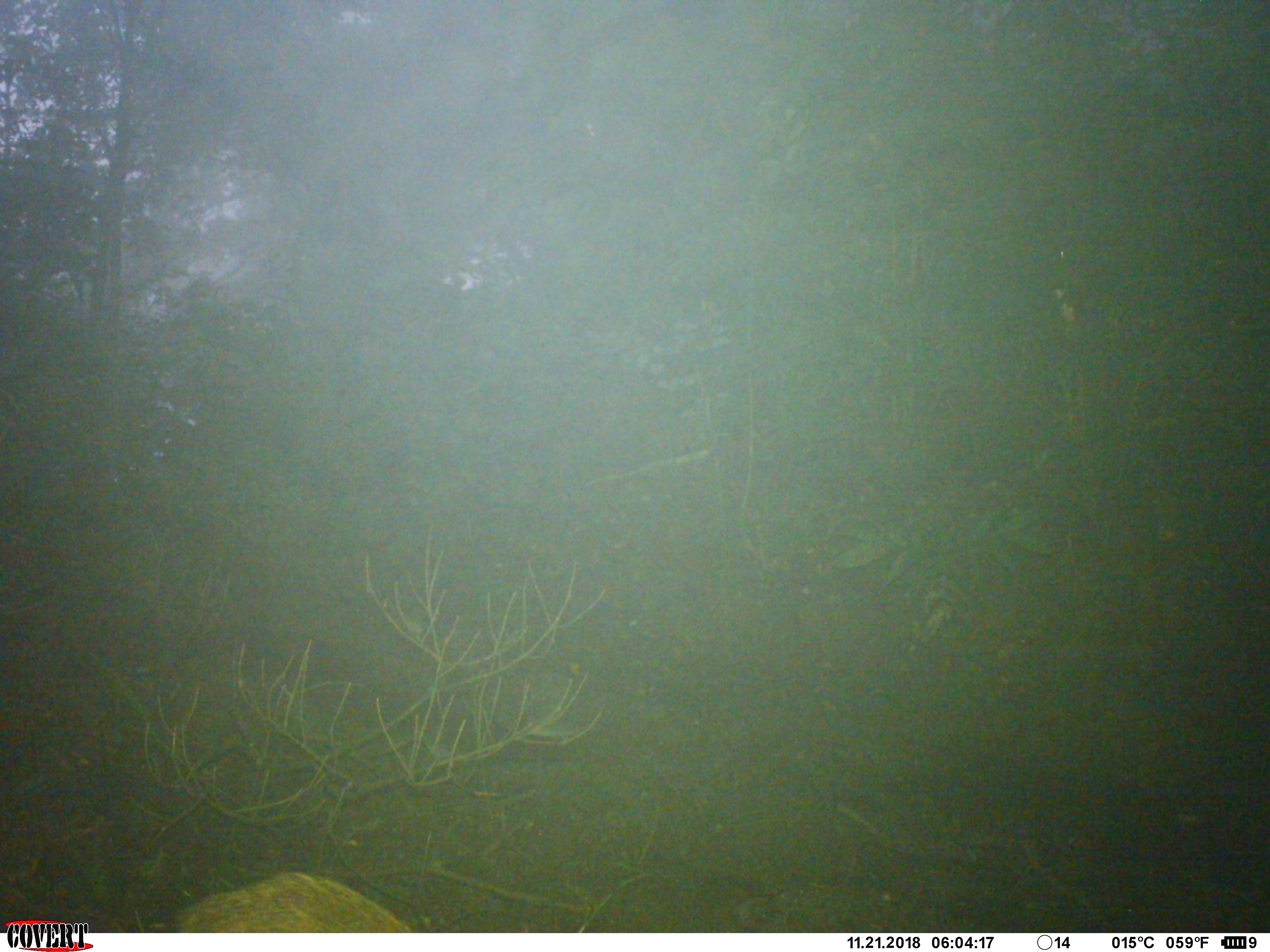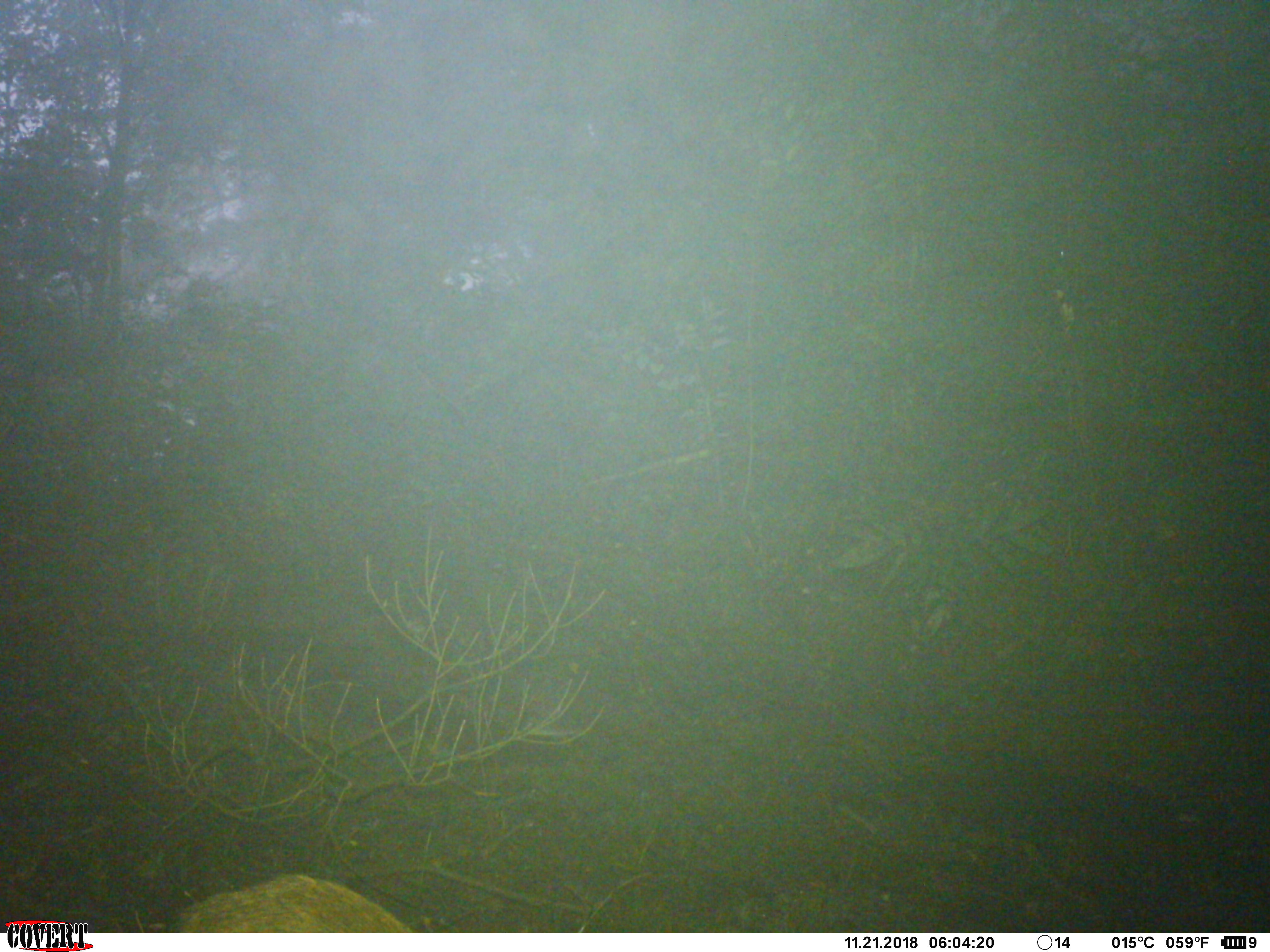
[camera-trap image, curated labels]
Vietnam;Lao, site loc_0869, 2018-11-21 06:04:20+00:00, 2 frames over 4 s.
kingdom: Animalia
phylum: Chordata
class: Mammalia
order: Artiodactyla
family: Suidae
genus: Sus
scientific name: Sus scrofa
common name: eurasian wild pig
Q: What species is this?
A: Eurasian wild pig (Sus scrofa).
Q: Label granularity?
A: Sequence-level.